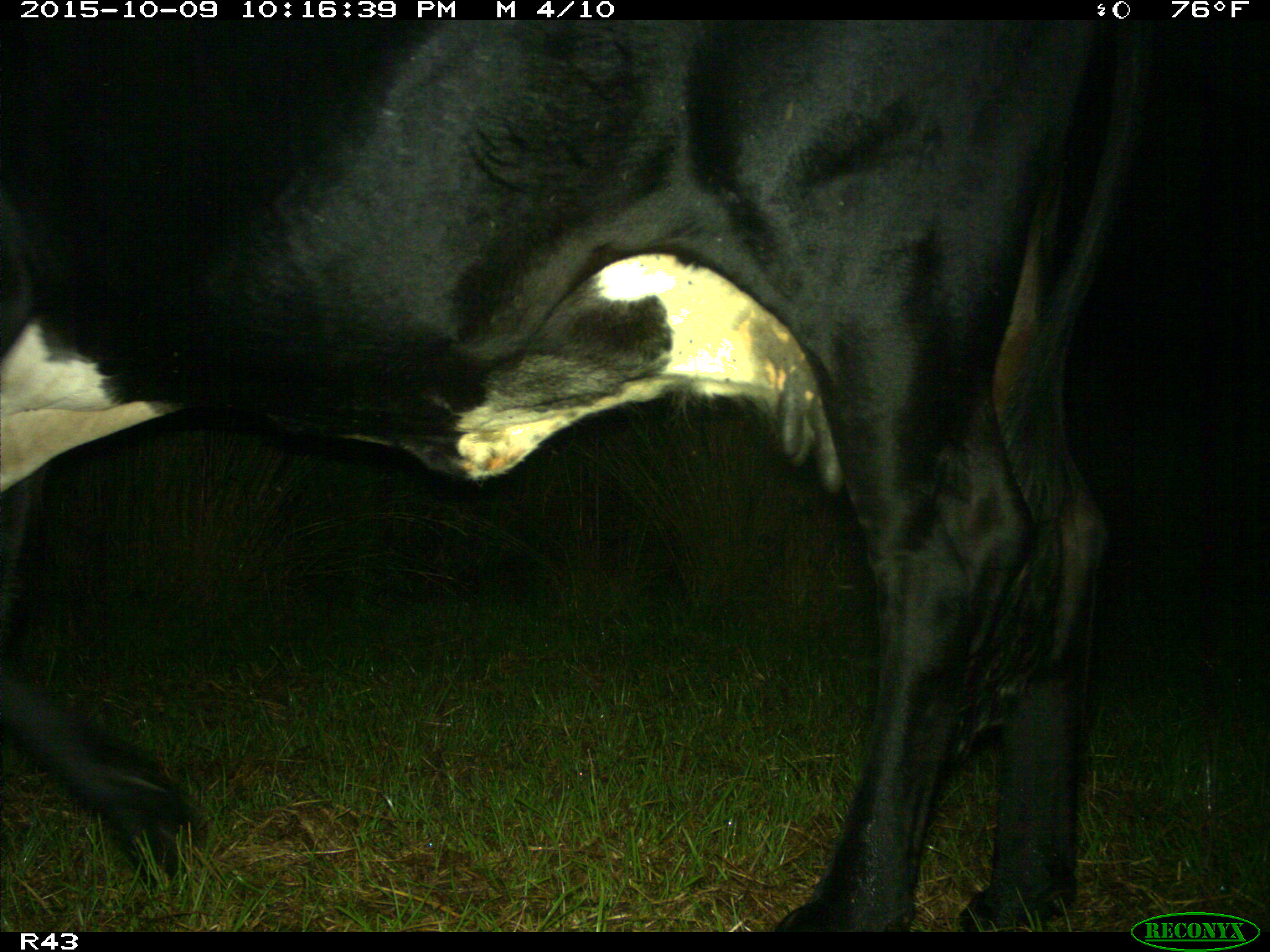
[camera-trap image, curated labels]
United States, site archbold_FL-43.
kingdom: Animalia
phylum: Chordata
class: Mammalia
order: Artiodactyla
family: Bovidae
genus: Bos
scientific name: Bos taurus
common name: domestic cow